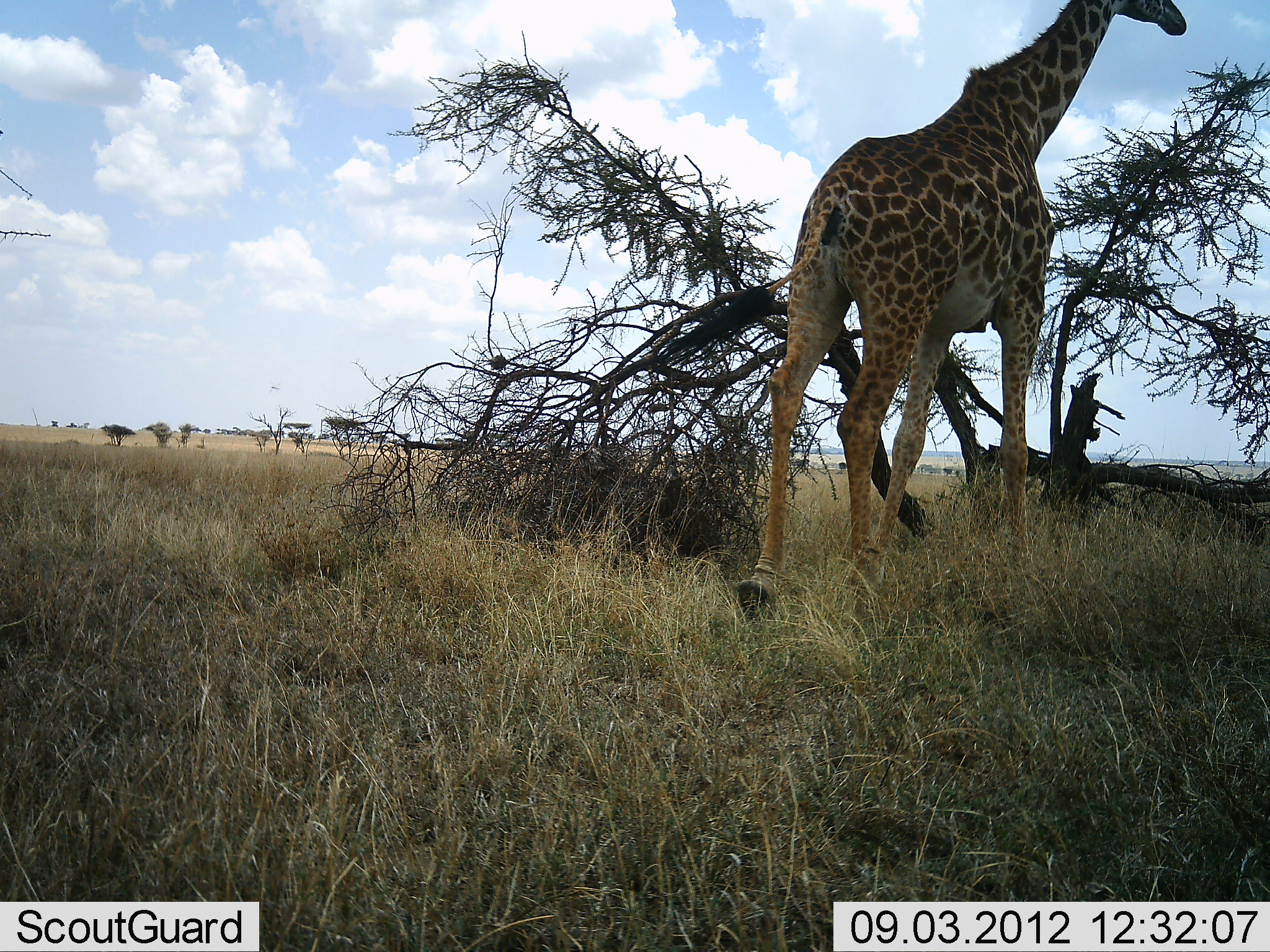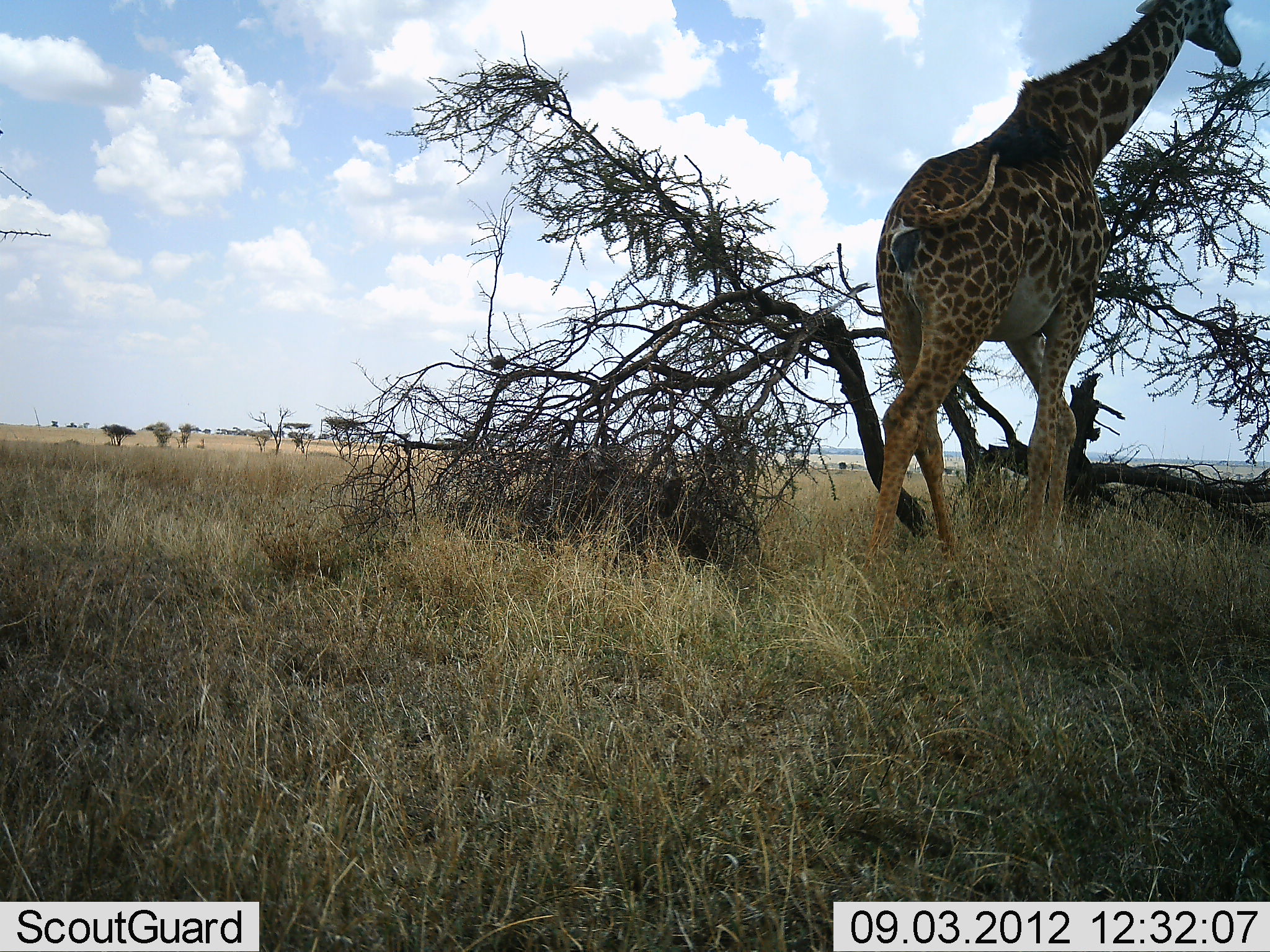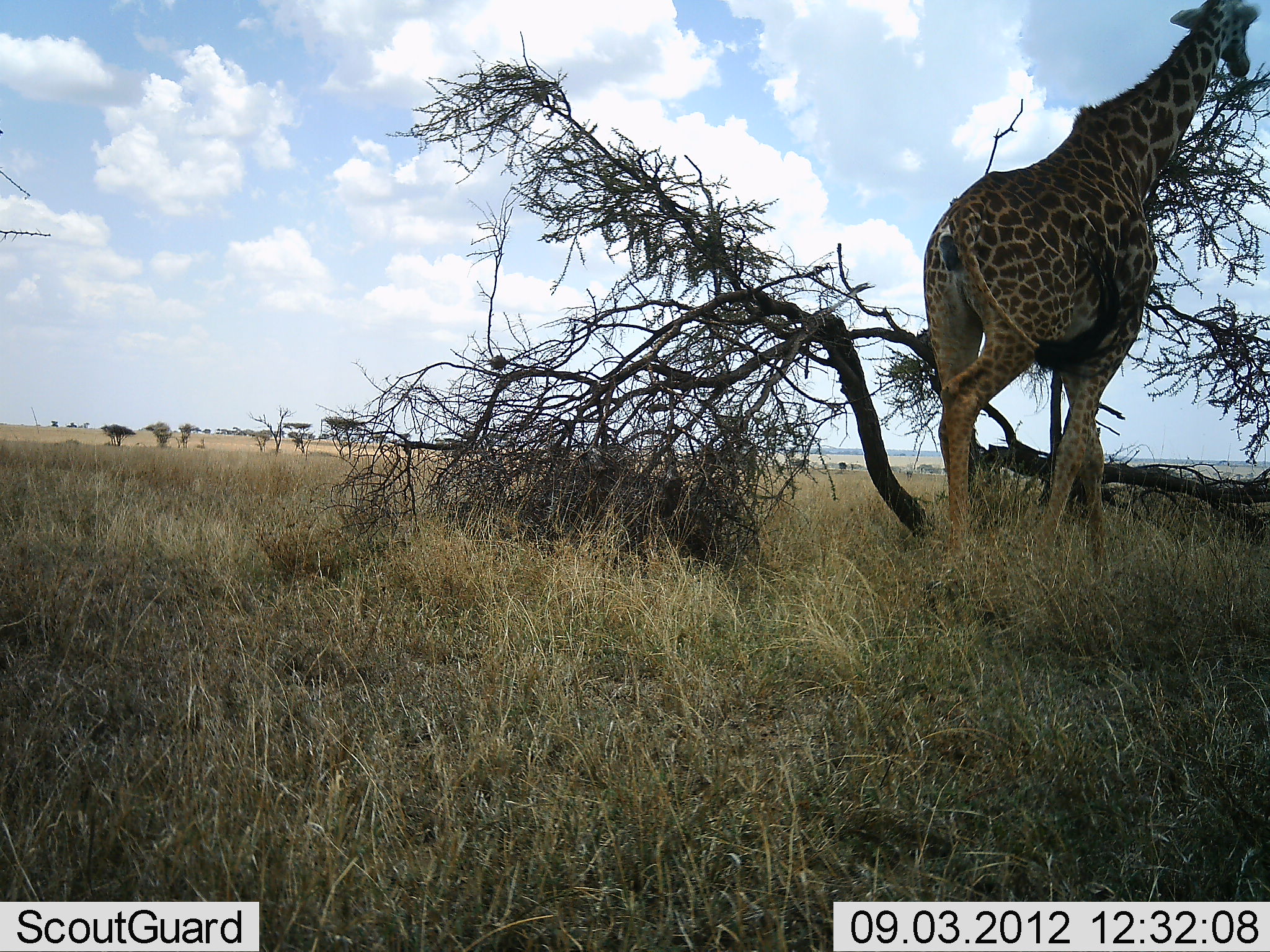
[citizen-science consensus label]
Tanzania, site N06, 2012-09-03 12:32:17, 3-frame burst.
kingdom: Animalia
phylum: Chordata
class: Mammalia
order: Artiodactyla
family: Giraffidae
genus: Giraffa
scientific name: Giraffa camelopardalis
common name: giraffe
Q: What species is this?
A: Giraffe (Giraffa camelopardalis).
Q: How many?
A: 1.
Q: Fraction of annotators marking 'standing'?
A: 0%.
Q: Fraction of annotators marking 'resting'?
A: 0%.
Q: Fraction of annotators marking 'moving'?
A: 90%.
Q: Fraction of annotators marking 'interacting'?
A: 0%.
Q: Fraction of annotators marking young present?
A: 0%.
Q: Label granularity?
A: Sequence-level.